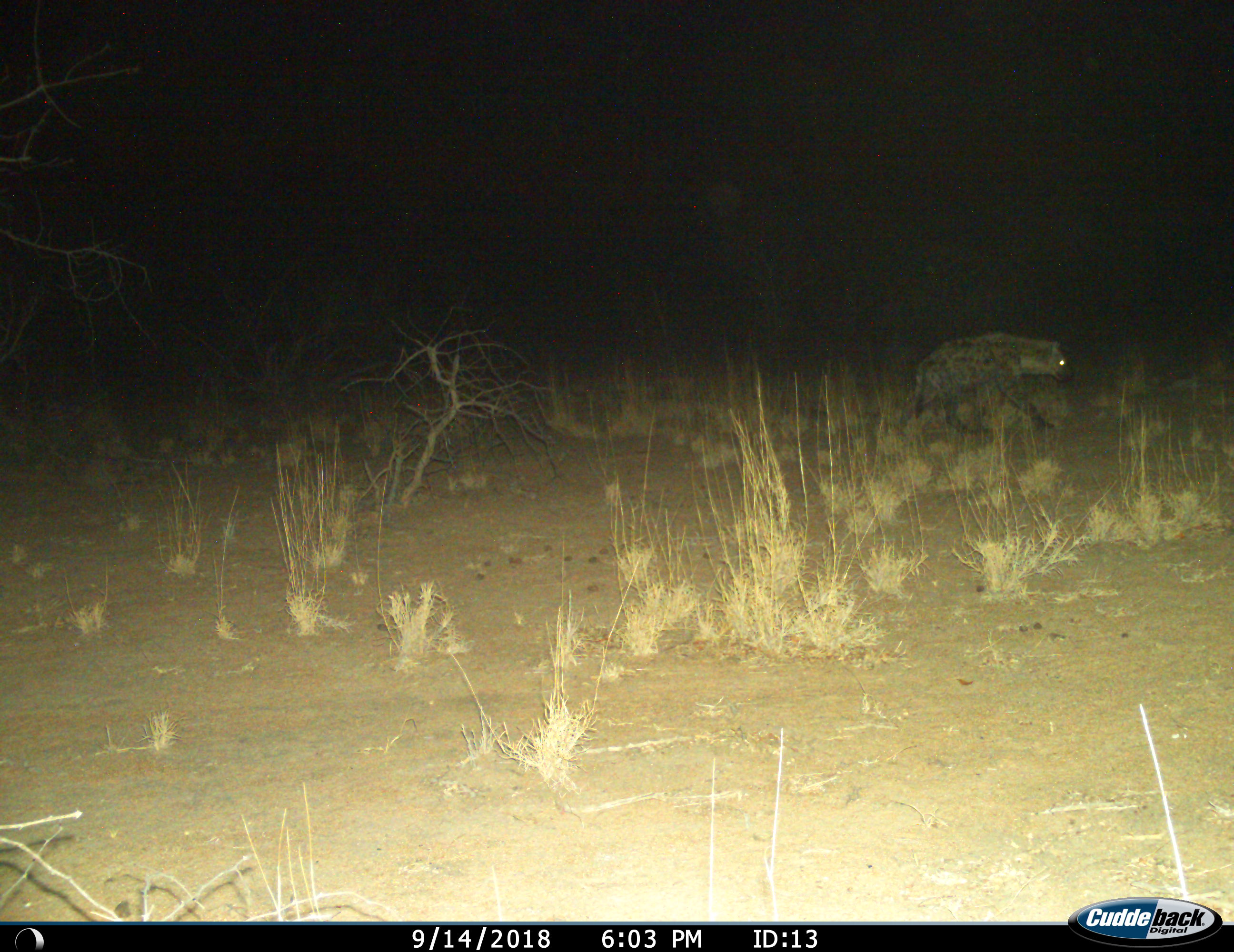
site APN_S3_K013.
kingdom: Animalia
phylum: Chordata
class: Mammalia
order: Carnivora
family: Hyaenidae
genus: Crocuta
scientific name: Crocuta crocuta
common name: spotted hyena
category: hyenaspotted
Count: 1.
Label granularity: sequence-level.